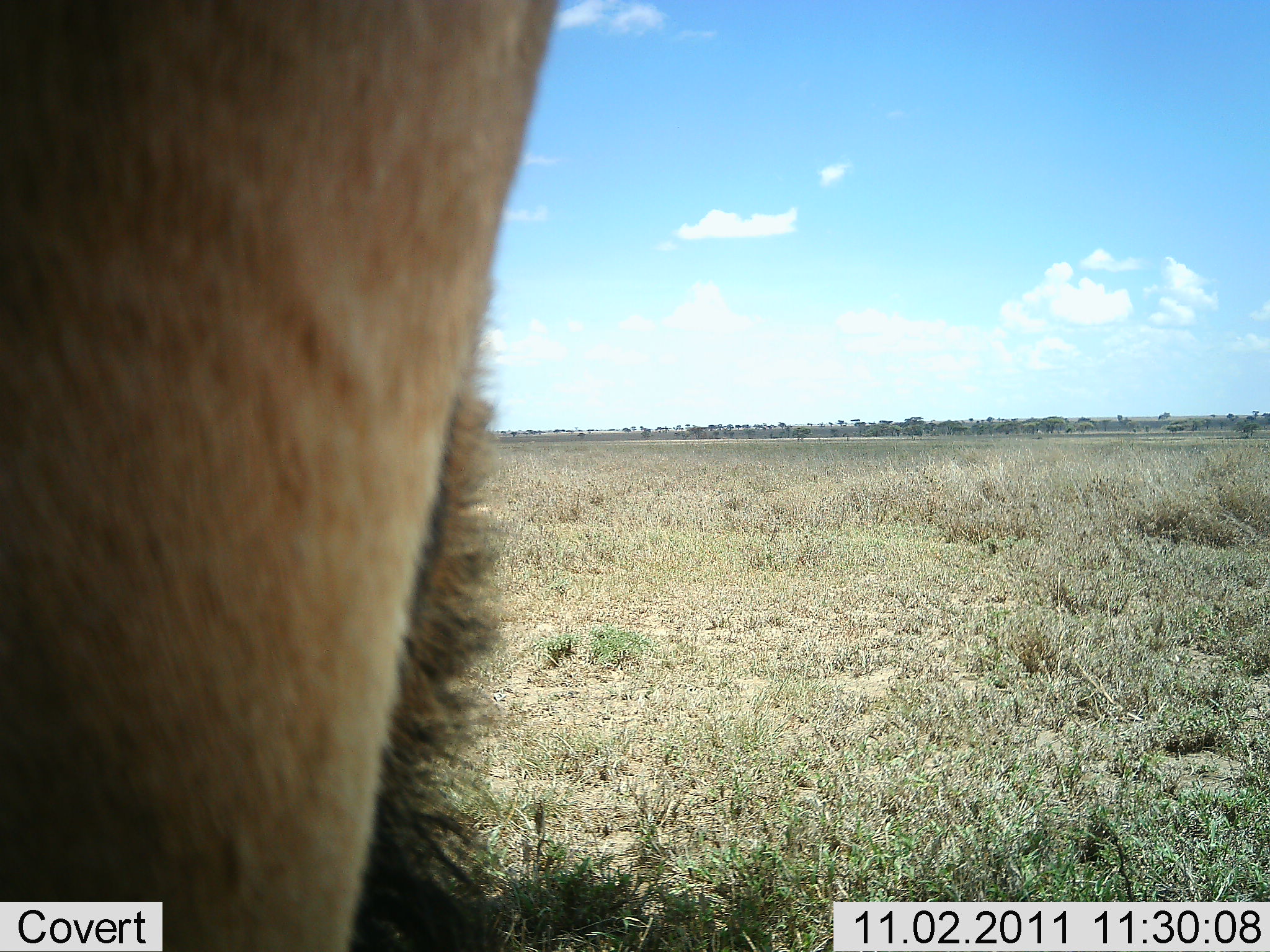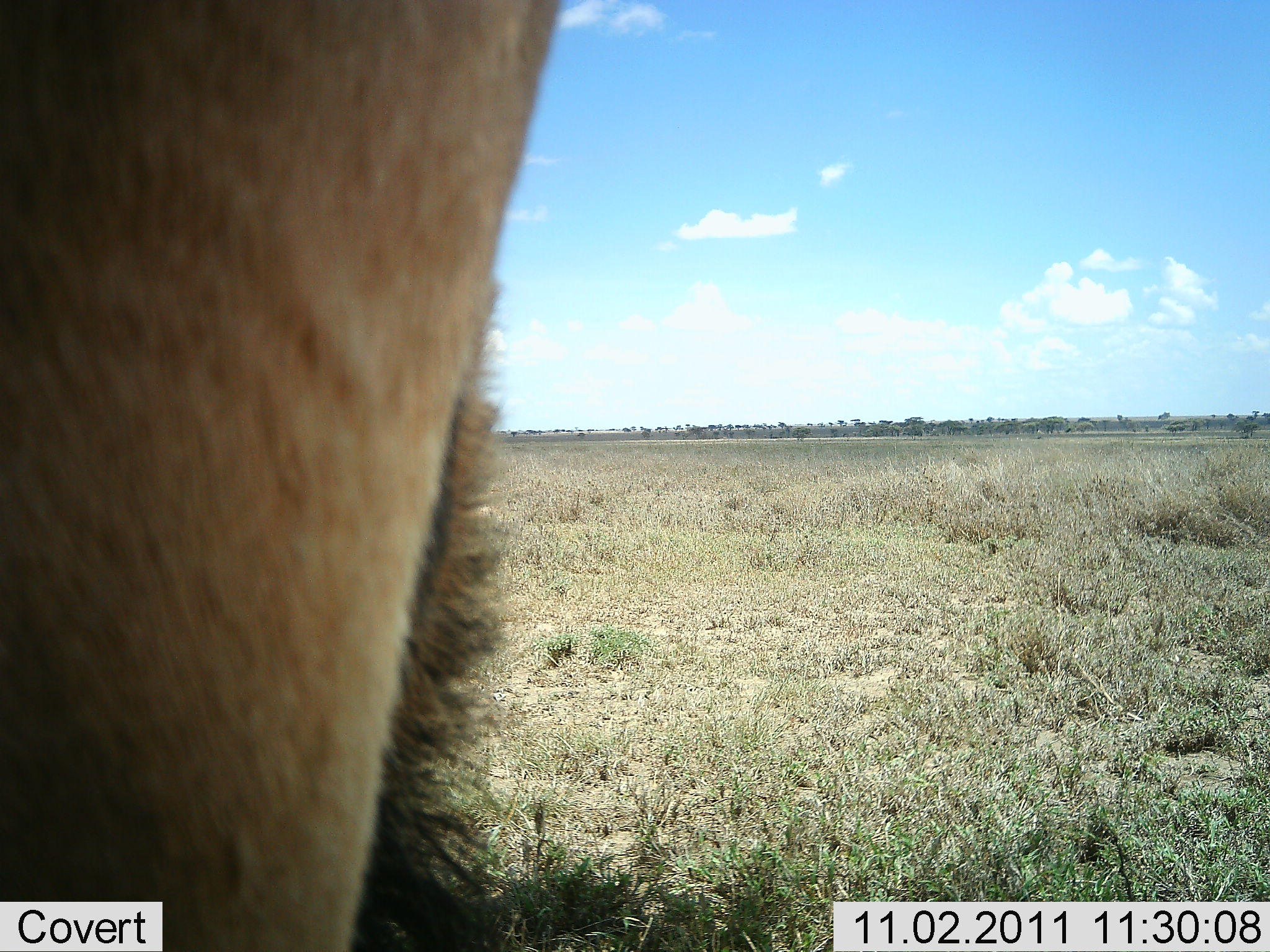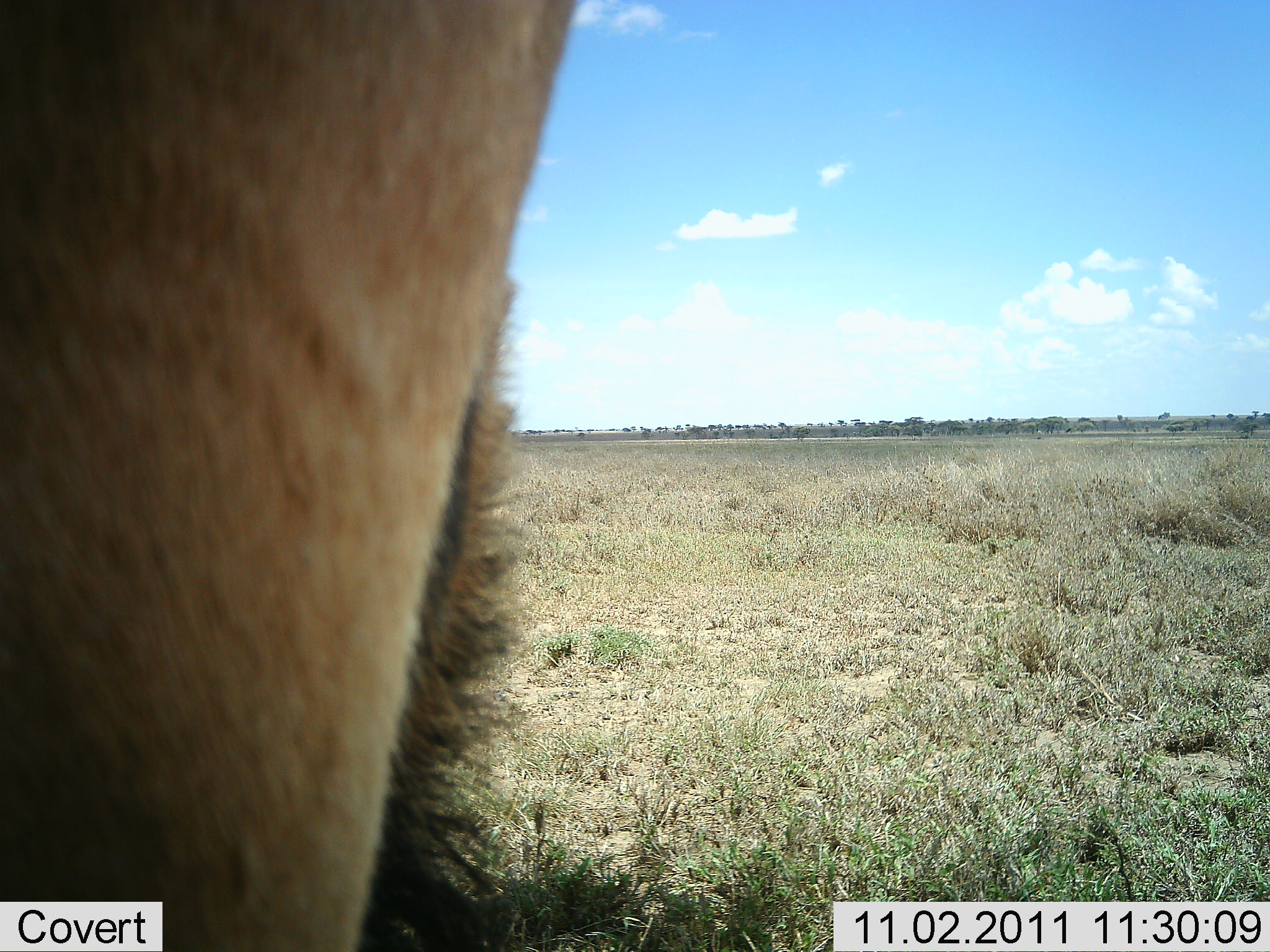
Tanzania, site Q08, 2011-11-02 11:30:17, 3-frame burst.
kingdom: Animalia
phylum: Chordata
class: Mammalia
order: Artiodactyla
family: Bovidae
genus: Tragelaphus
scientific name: Tragelaphus oryx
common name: eland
Eland (Tragelaphus oryx), count 1. Behavior (volunteer vote fractions): standing 100%, resting 0%, moving 0%, interacting 0%. Young present (vote fraction): 0%. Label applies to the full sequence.